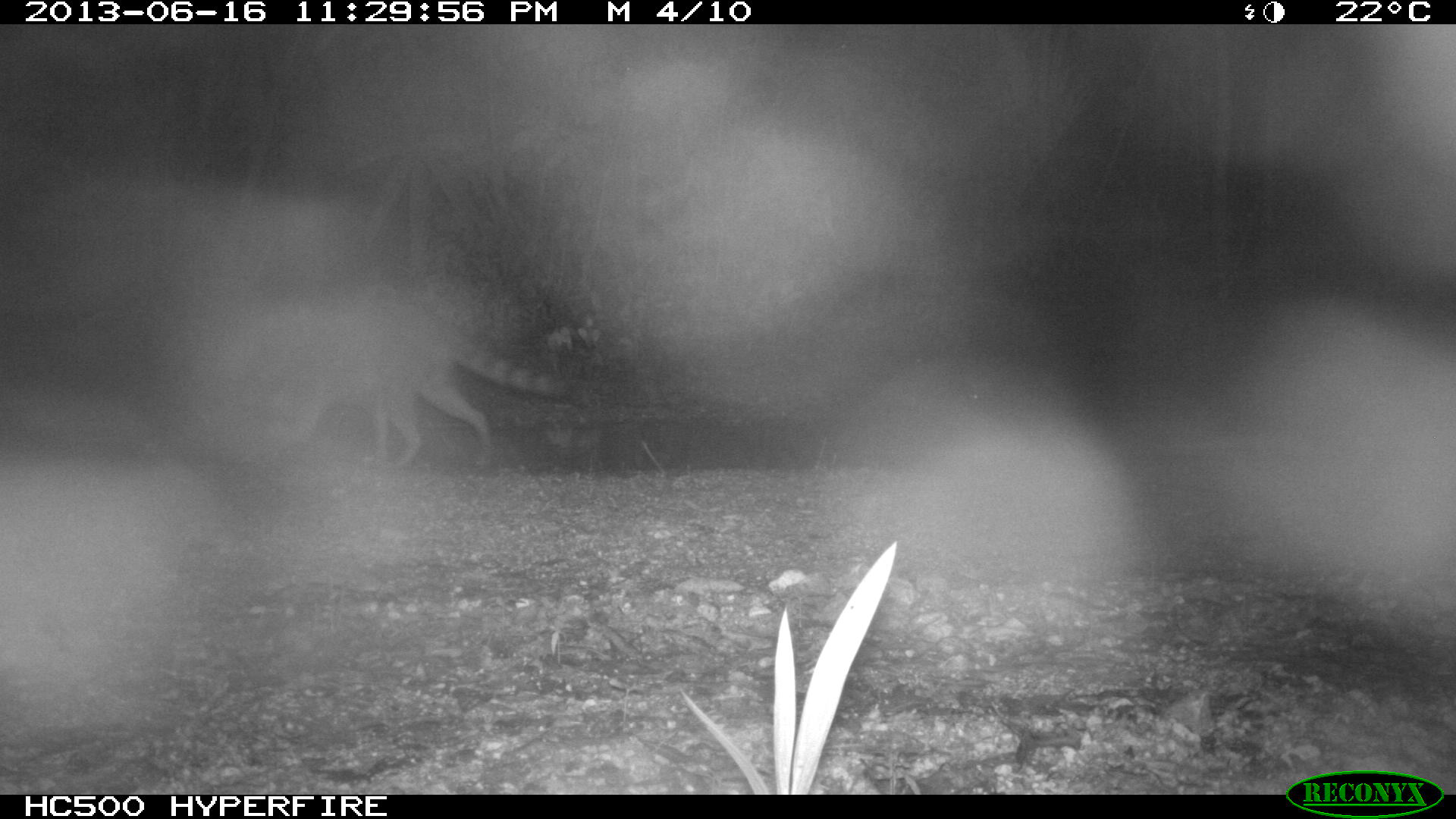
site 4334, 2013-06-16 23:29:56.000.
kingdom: Animalia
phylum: Chordata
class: Mammalia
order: Carnivora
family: Procyonidae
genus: Procyon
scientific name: Procyon lotor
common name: common raccoon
Procyon lotor (common raccoon), count 1.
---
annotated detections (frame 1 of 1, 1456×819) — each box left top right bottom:
procyon lotor: 228 312 574 465